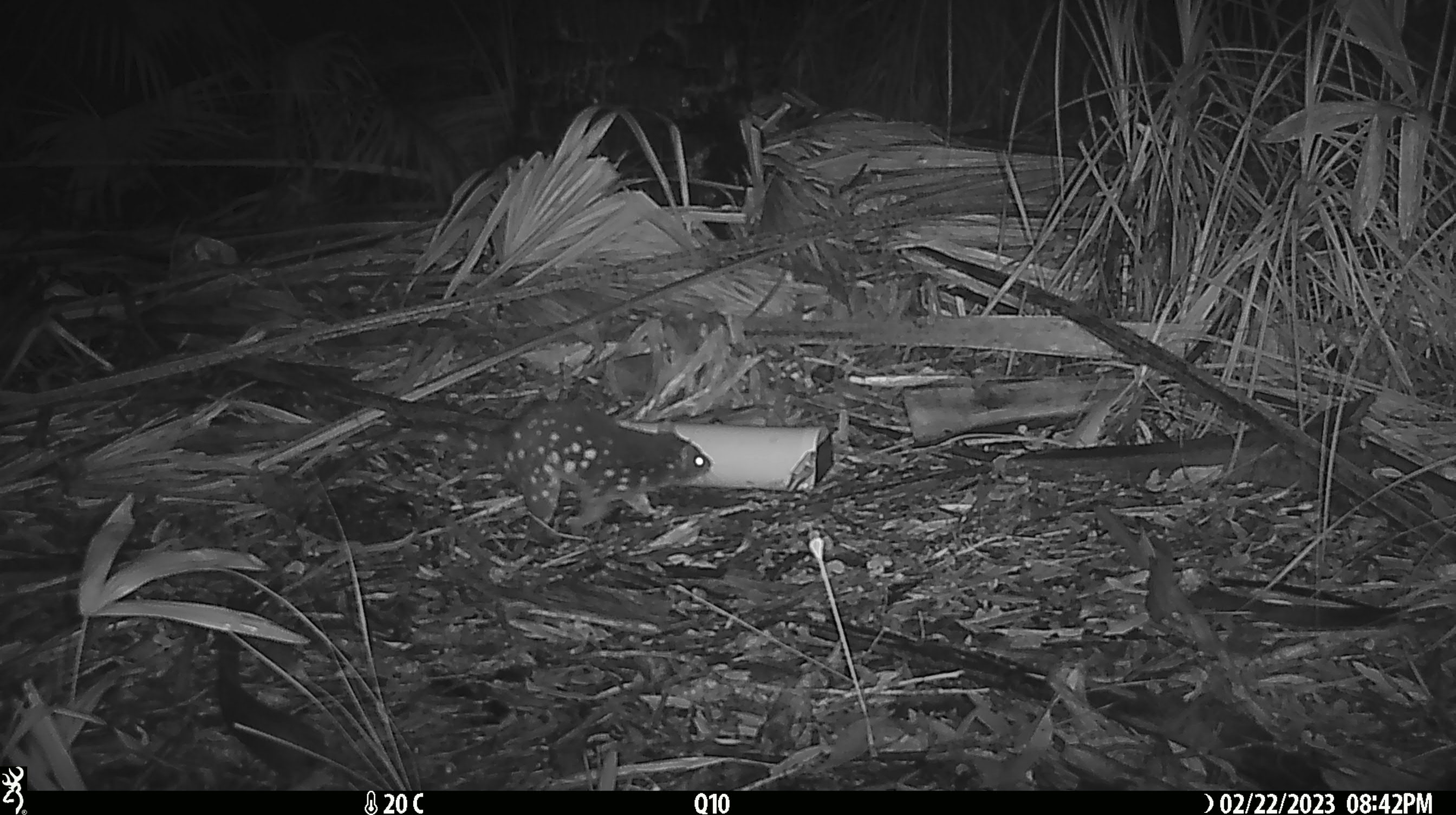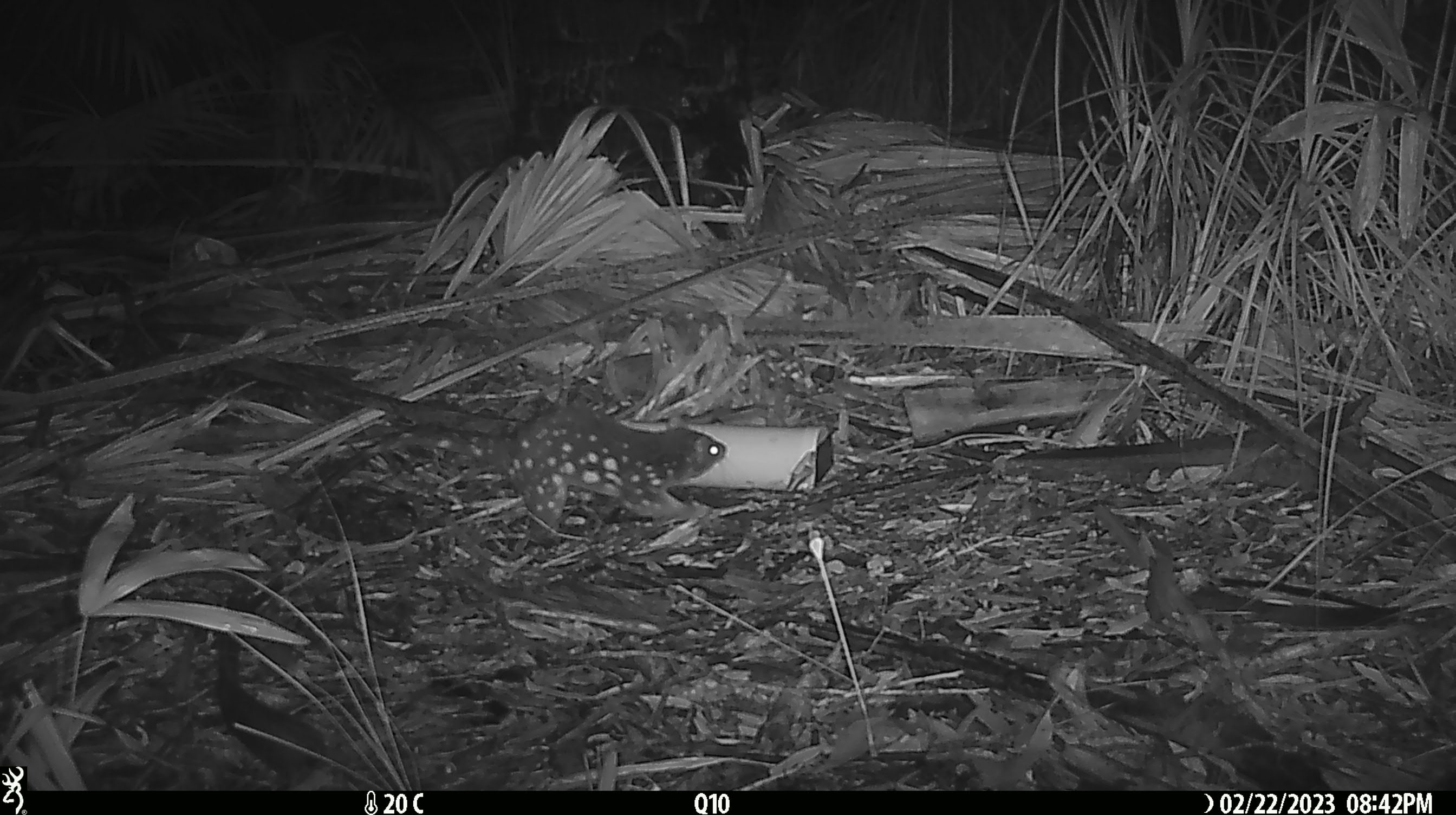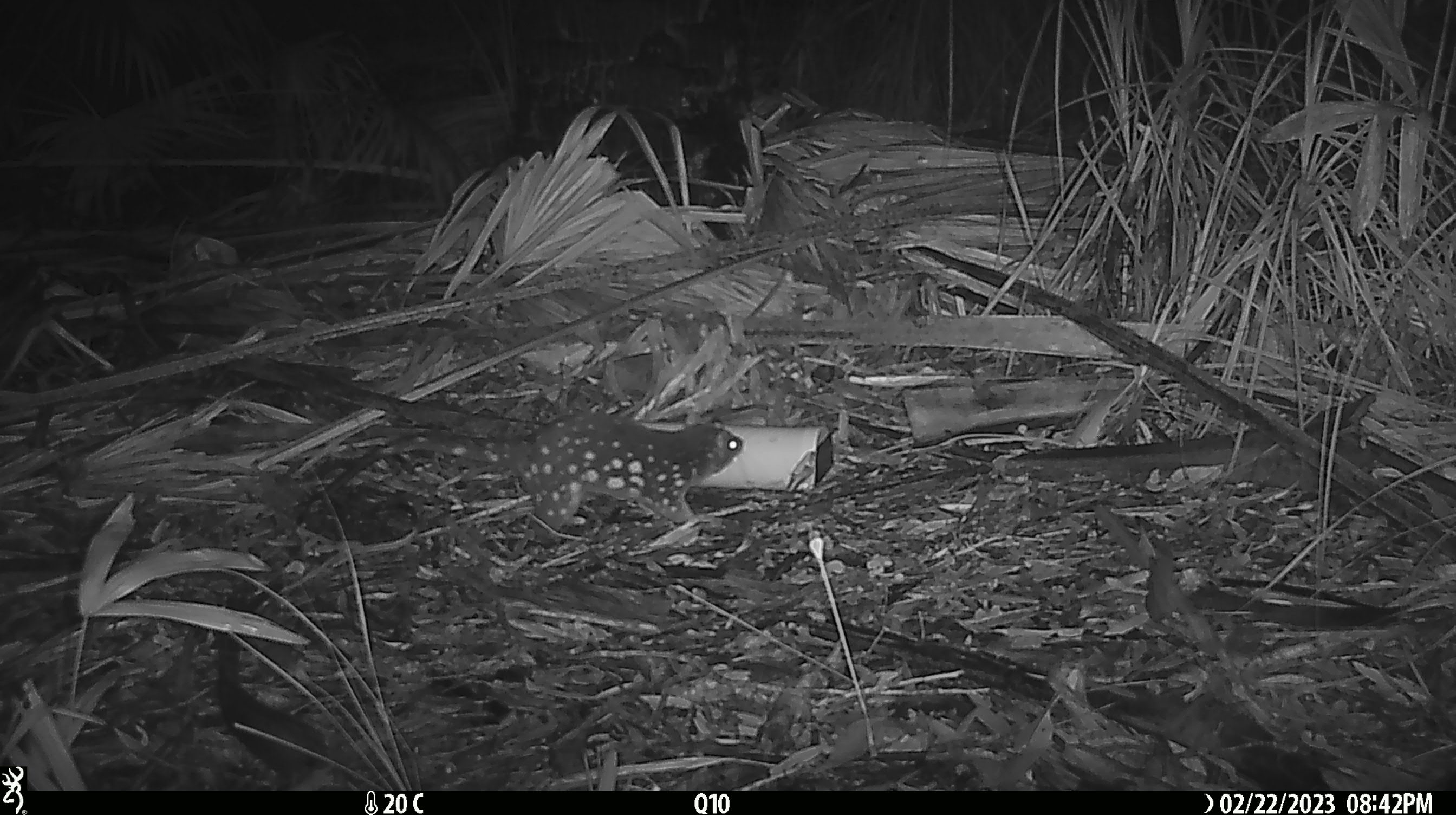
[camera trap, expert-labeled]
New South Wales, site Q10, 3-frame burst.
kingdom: Animalia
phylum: Chordata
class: Mammalia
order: Dasyuromorphia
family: Dasyuridae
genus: Dasyurus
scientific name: Dasyurus maculatus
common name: spotted-tailed quoll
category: quoll